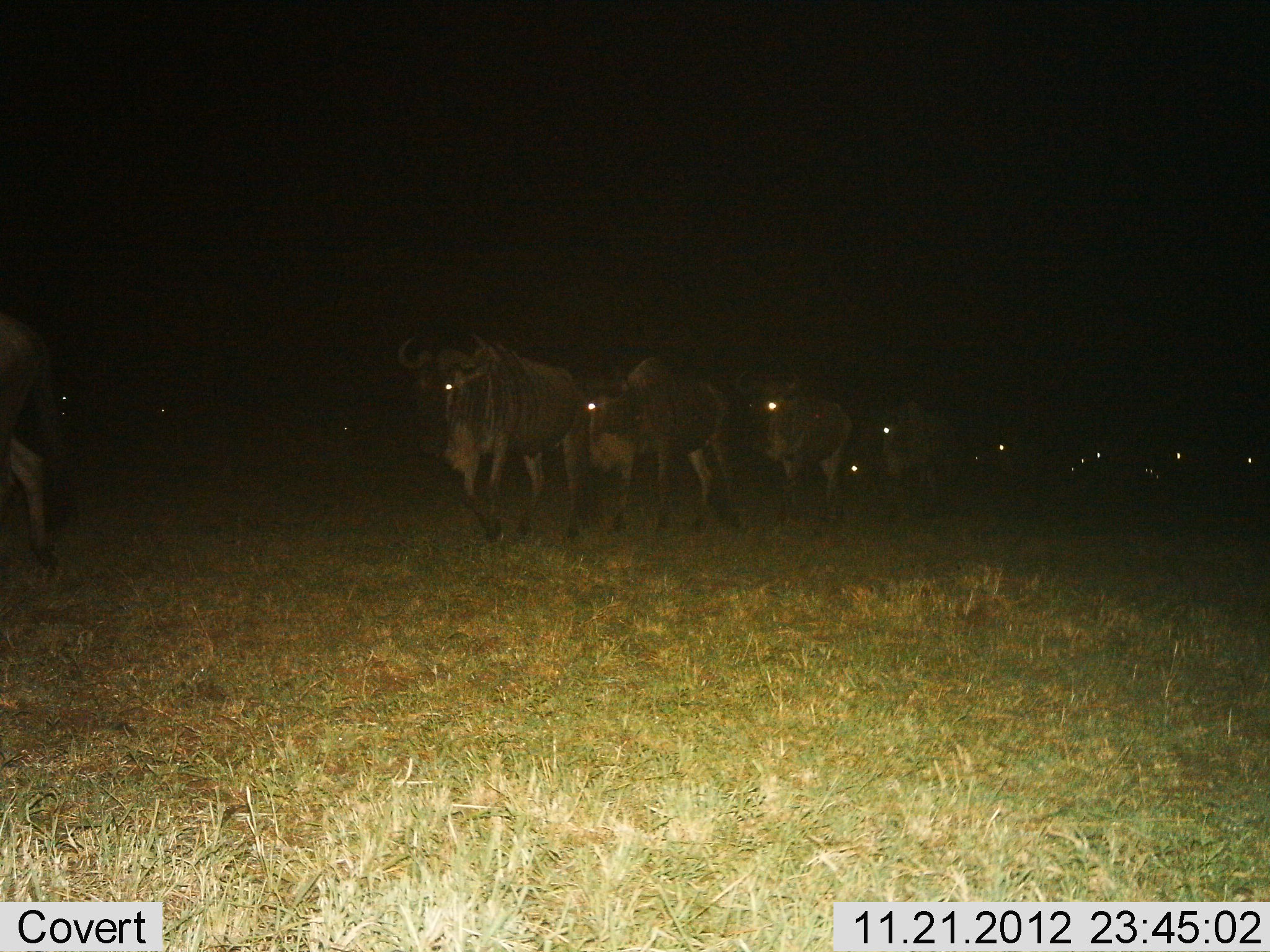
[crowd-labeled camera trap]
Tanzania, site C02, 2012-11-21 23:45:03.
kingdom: Animalia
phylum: Chordata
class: Mammalia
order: Artiodactyla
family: Bovidae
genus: Connochaetes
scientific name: Connochaetes taurinus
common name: blue wildebeest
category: wildebeest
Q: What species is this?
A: Wildebeest (blue wildebeest) (Connochaetes taurinus).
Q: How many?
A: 11-50.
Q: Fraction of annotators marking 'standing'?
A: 5%.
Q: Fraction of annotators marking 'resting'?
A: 0%.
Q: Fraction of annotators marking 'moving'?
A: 100%.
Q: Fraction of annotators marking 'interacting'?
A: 0%.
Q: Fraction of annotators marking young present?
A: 0%.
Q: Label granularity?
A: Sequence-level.